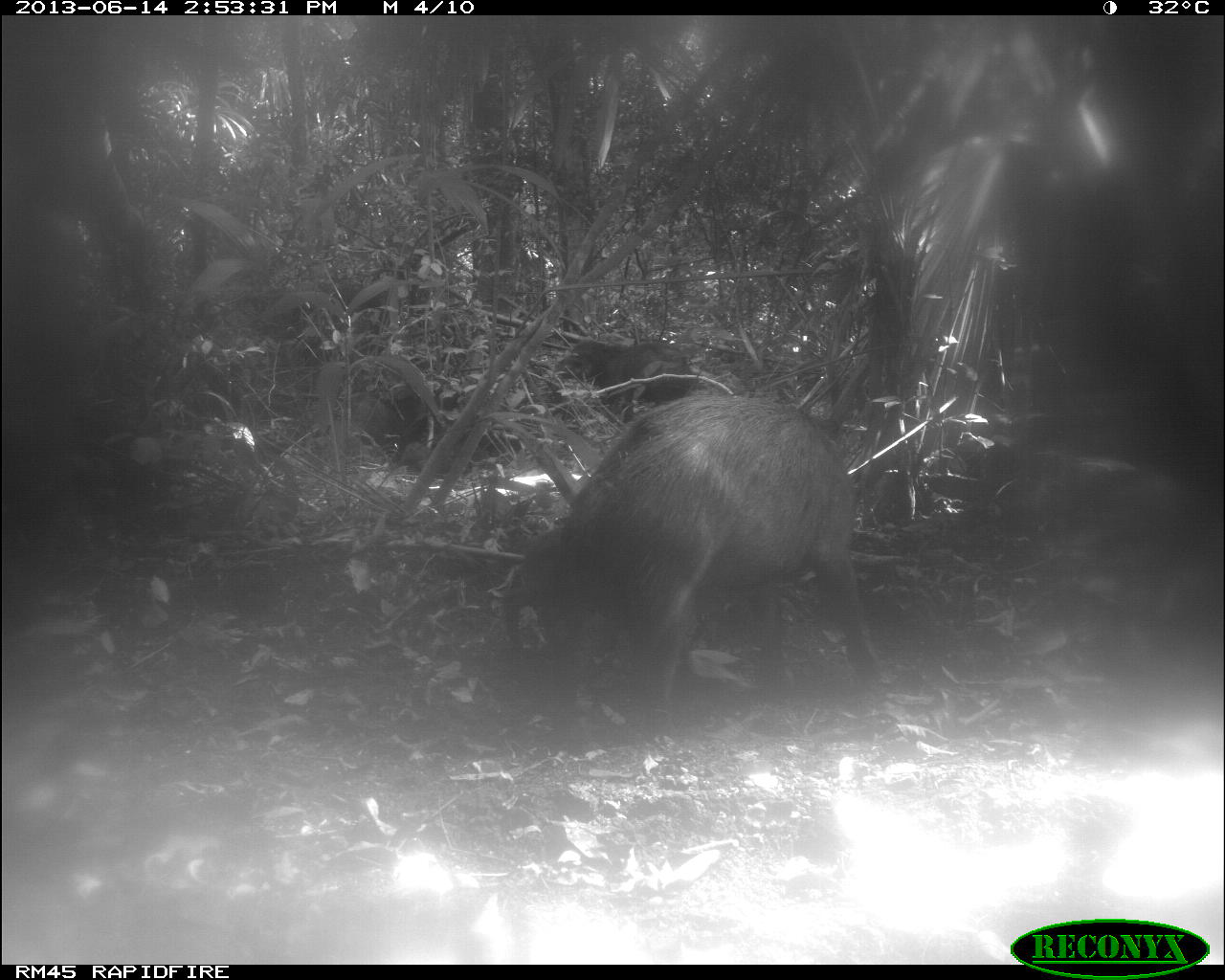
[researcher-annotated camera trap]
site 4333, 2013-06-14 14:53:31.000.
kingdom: Animalia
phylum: Chordata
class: Mammalia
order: Artiodactyla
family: Tayassuidae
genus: Tayassu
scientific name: Tayassu pecari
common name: white-lipped peccary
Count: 3.